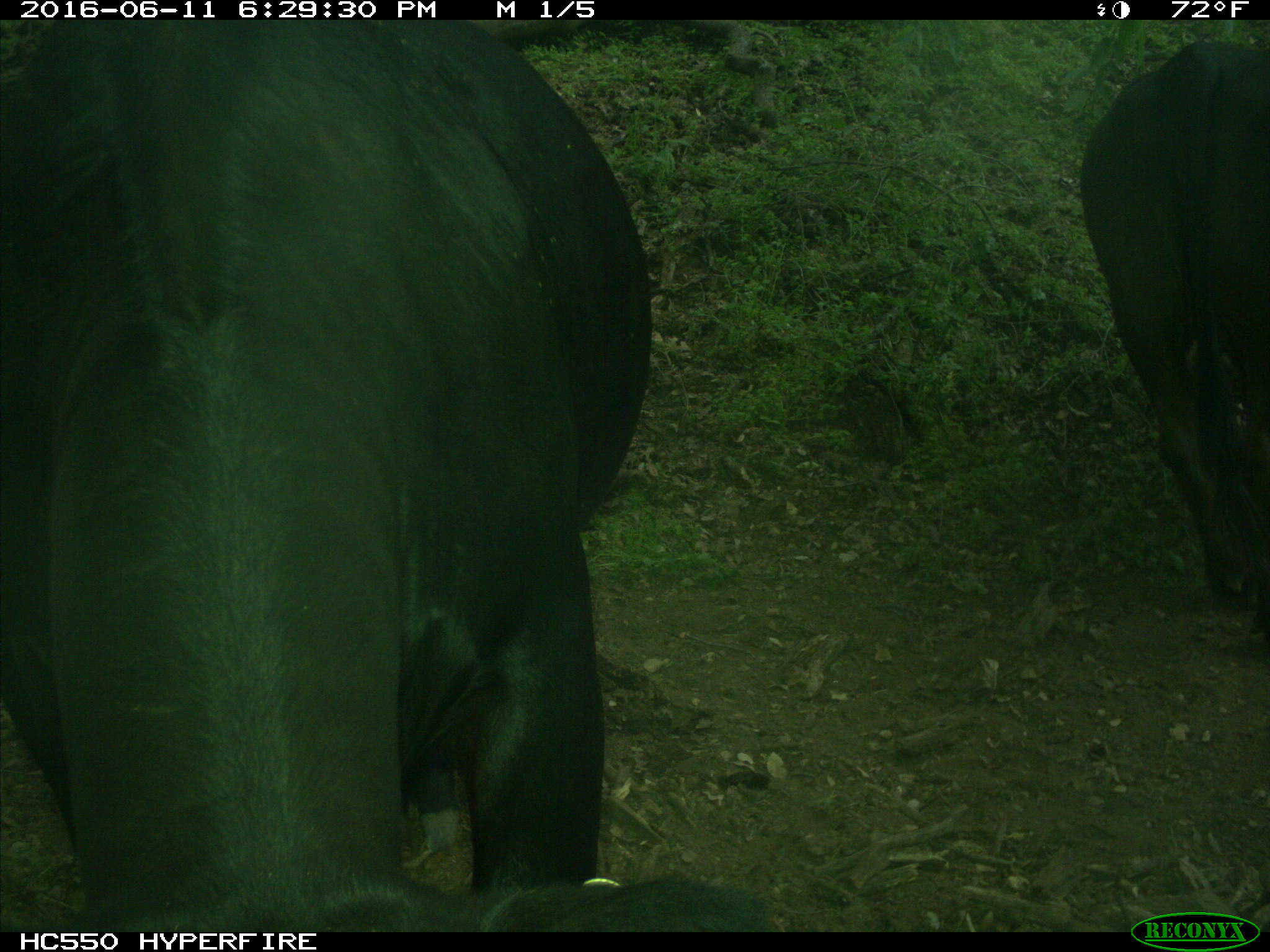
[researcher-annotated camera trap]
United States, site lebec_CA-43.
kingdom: Animalia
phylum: Chordata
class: Mammalia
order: Artiodactyla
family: Bovidae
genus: Bos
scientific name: Bos taurus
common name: domestic cow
Bos taurus (domestic cow).